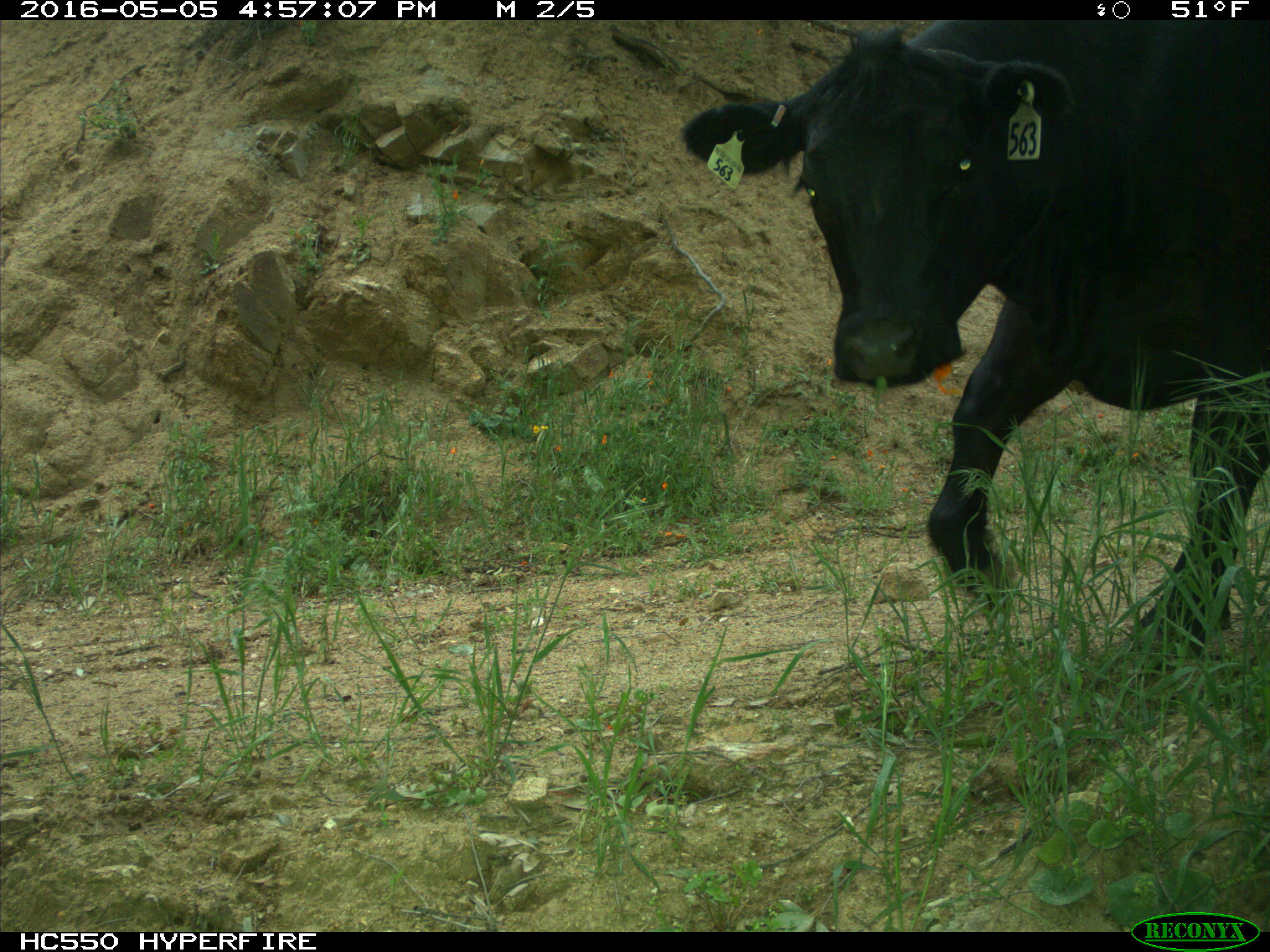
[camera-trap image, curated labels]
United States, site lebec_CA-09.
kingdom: Animalia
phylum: Chordata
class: Mammalia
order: Artiodactyla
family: Bovidae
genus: Bos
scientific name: Bos taurus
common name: domestic cow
Bos taurus (domestic cow).